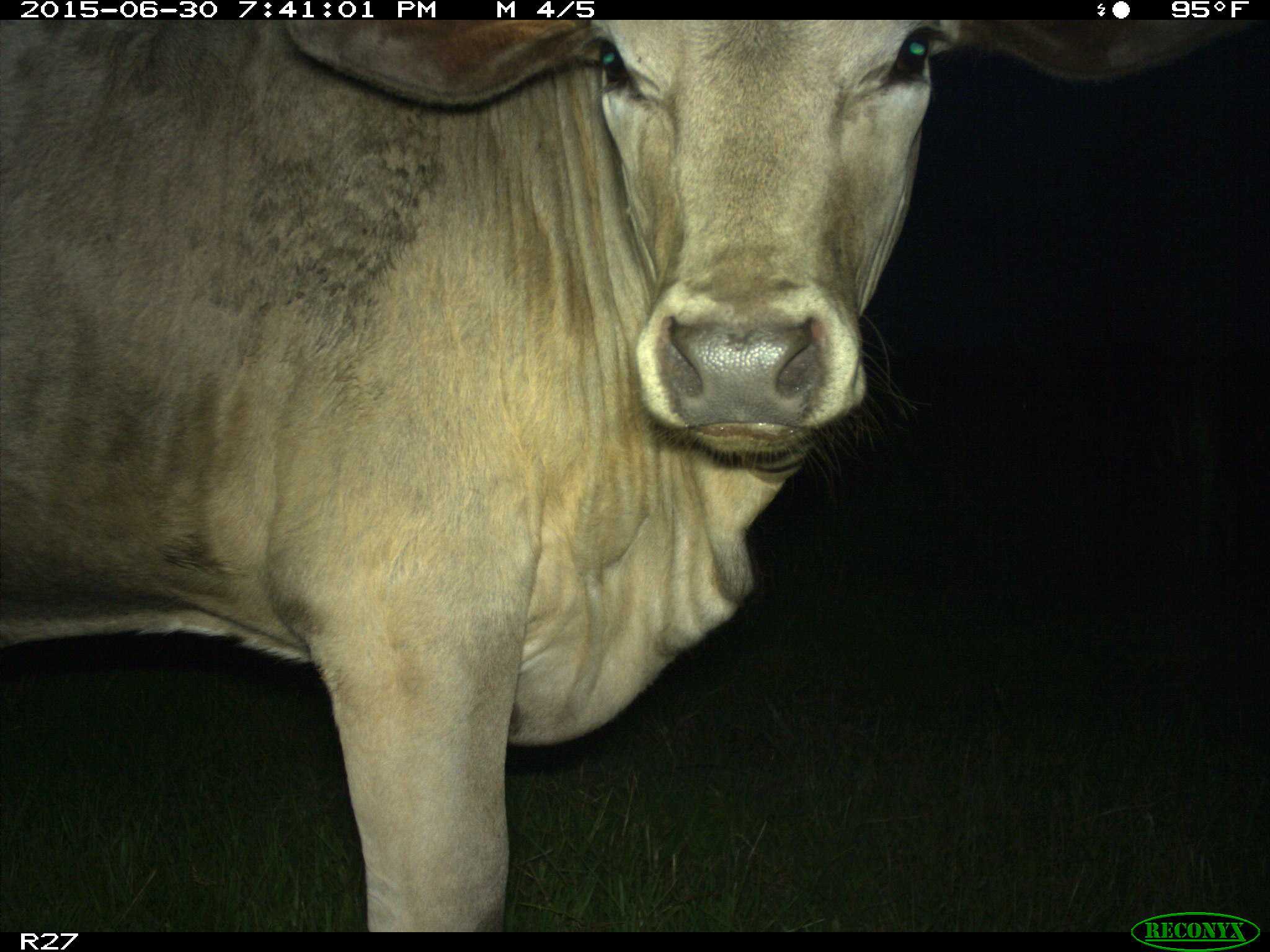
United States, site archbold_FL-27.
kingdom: Animalia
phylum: Chordata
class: Mammalia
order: Artiodactyla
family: Bovidae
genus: Bos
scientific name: Bos taurus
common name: domestic cow